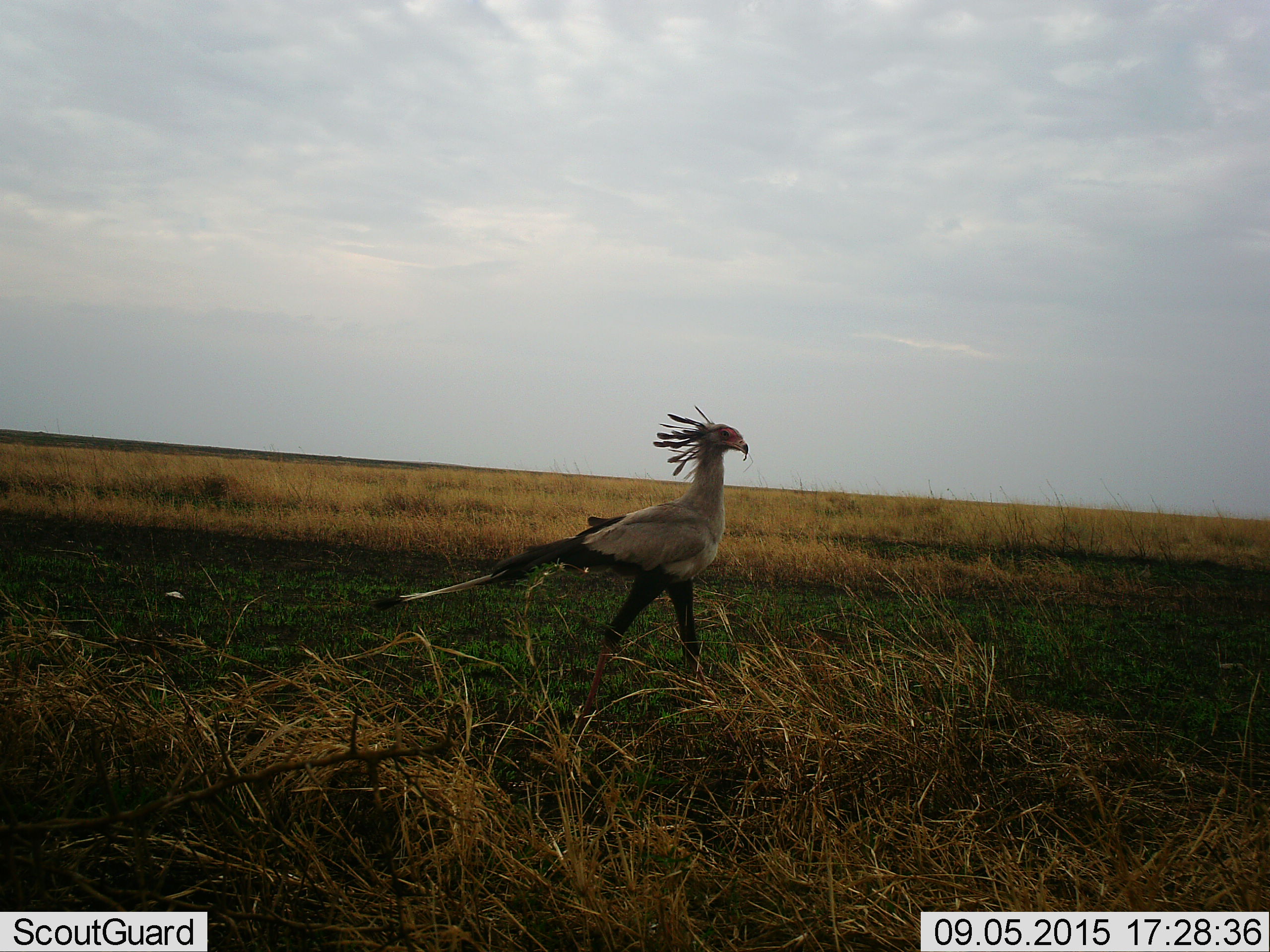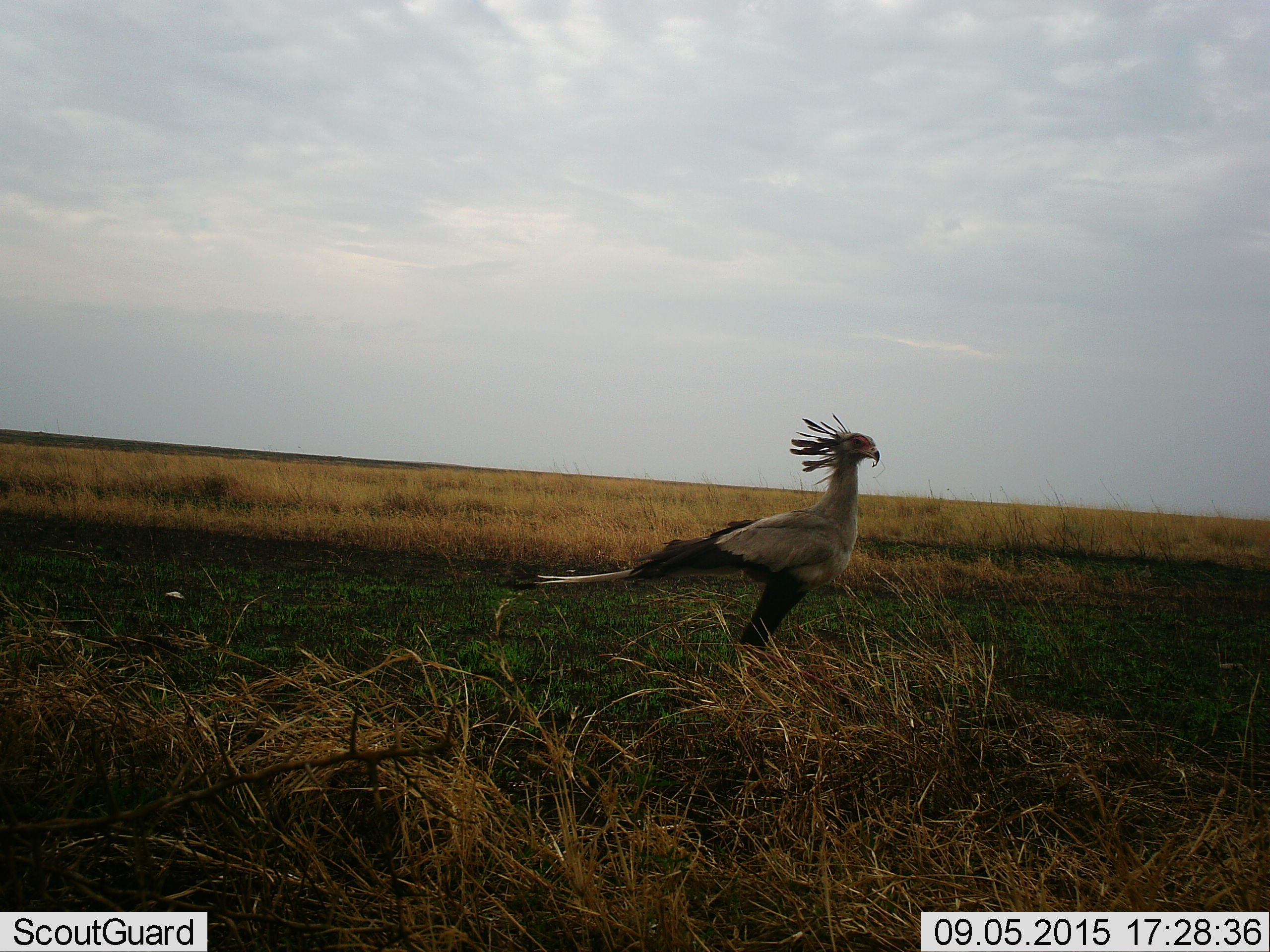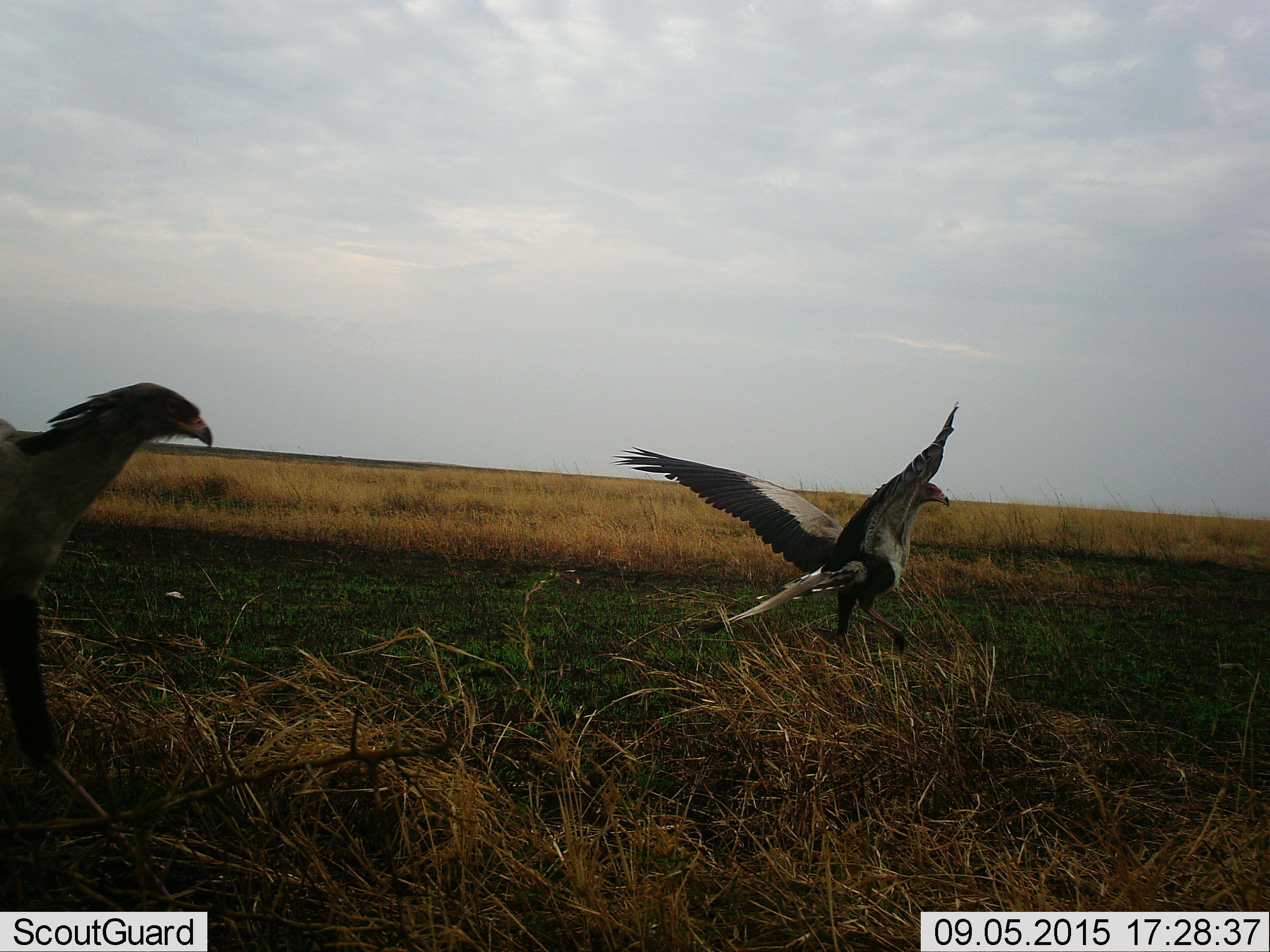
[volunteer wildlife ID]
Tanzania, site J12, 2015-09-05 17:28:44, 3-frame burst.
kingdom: Animalia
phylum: Chordata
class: Aves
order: Accipitriformes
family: Sagittariidae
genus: Sagittarius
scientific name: Sagittarius serpentarius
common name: secretary bird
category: secretarybird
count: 2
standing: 0%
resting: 0%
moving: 80%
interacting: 30%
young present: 0%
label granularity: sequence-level